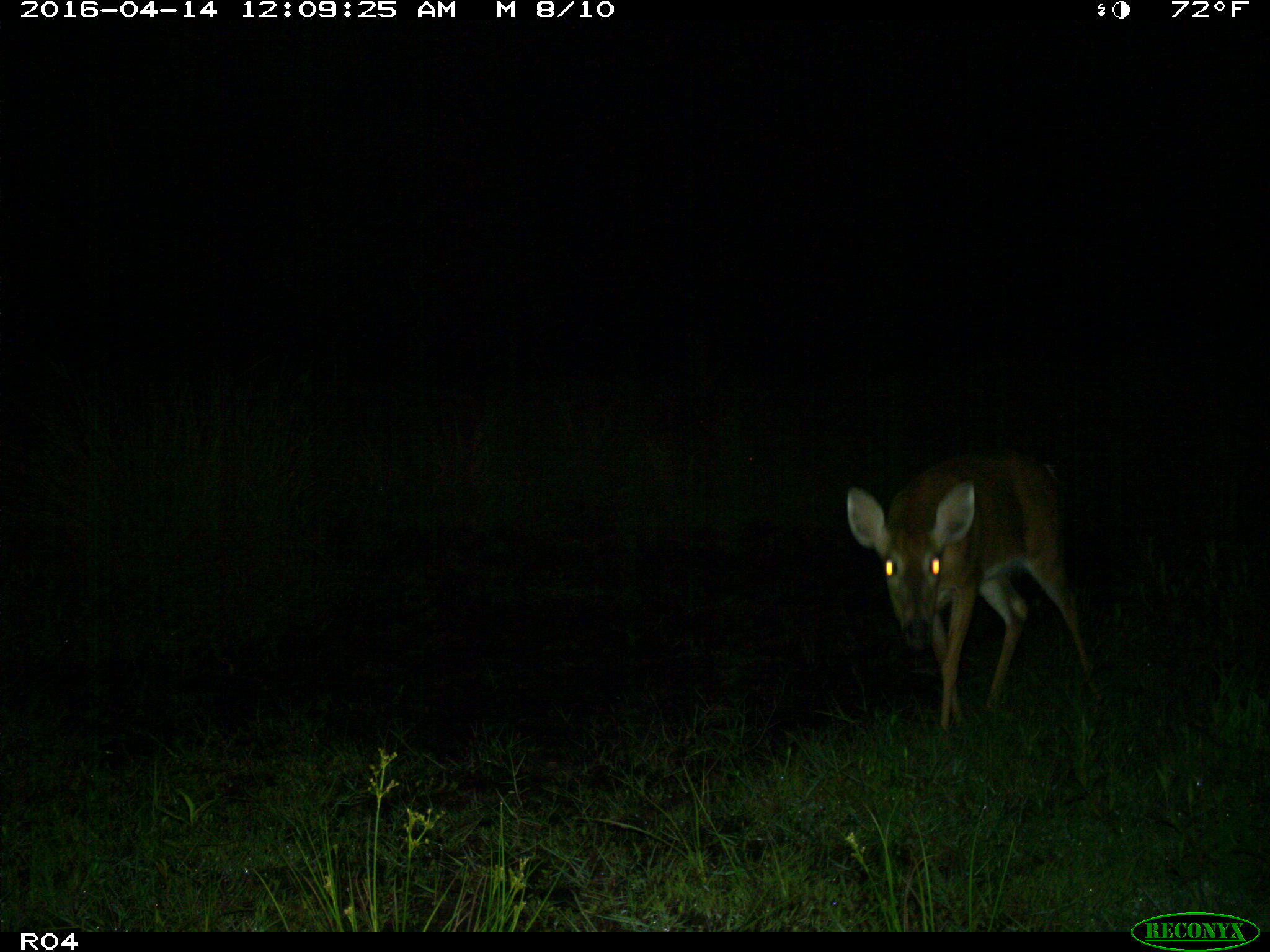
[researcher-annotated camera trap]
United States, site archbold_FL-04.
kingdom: Animalia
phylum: Chordata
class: Mammalia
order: Artiodactyla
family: Cervidae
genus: Odocoileus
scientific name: Odocoileus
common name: deer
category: unidentified deer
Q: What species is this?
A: Unidentified deer (deer) (Odocoileus).